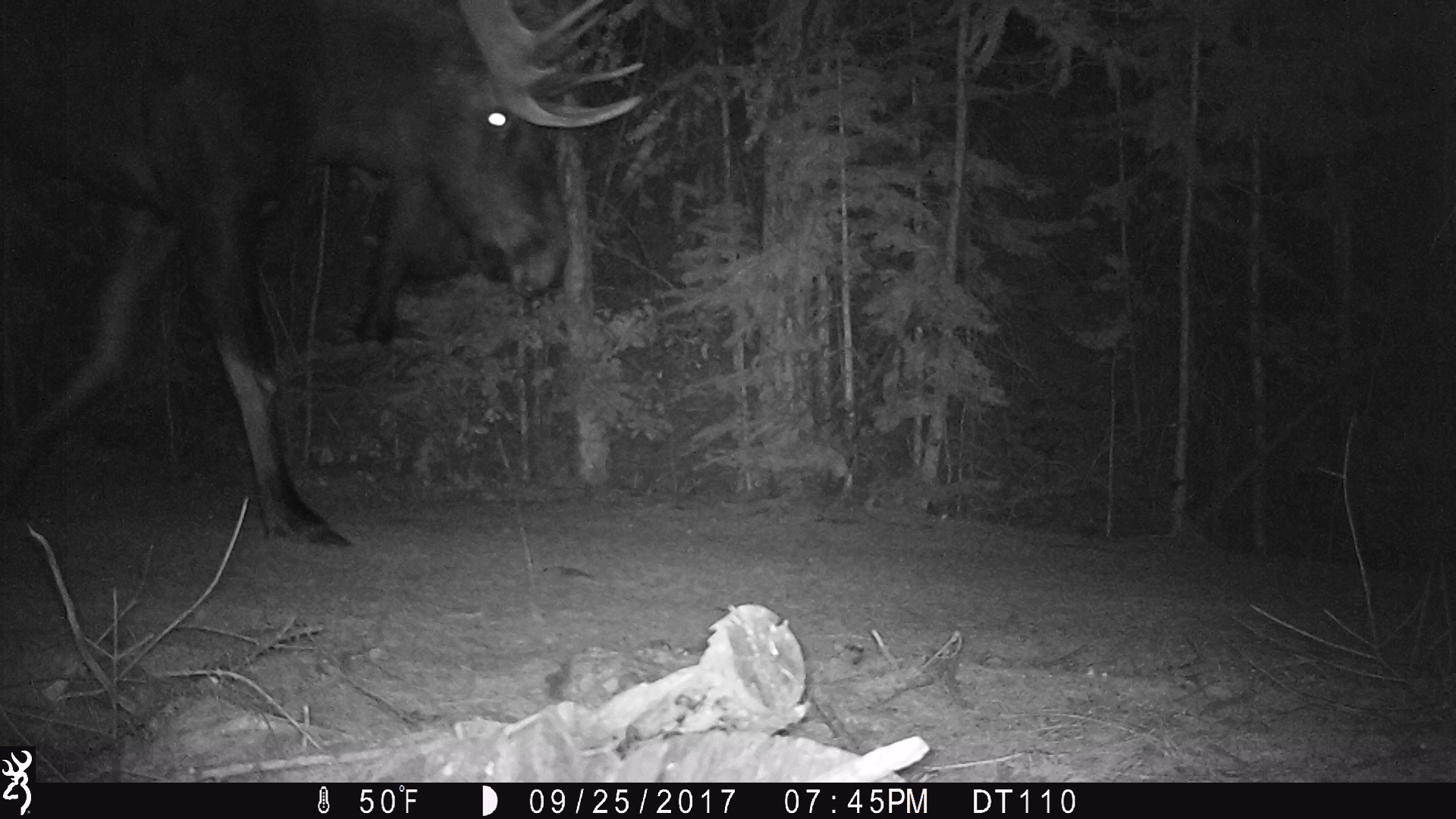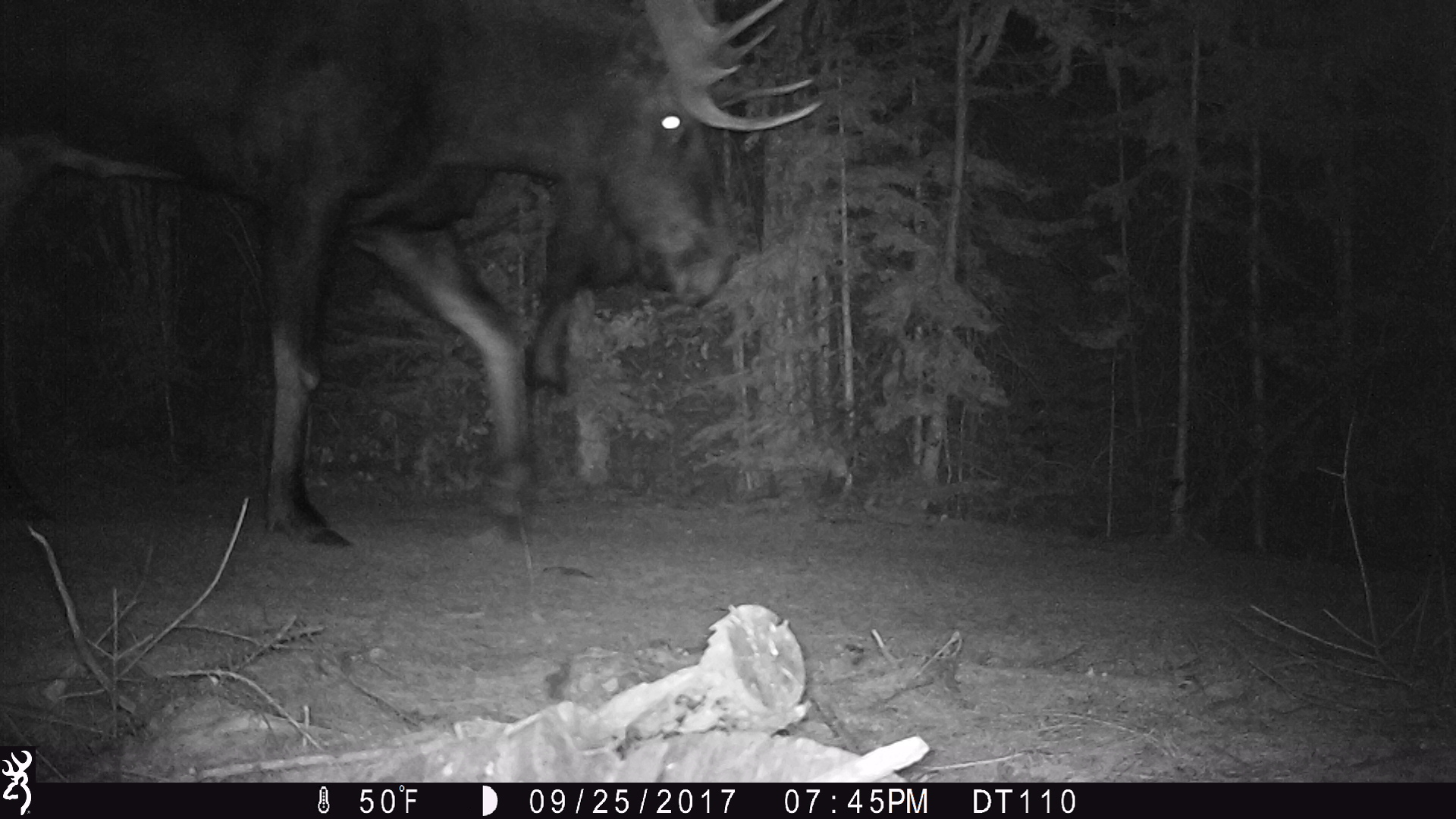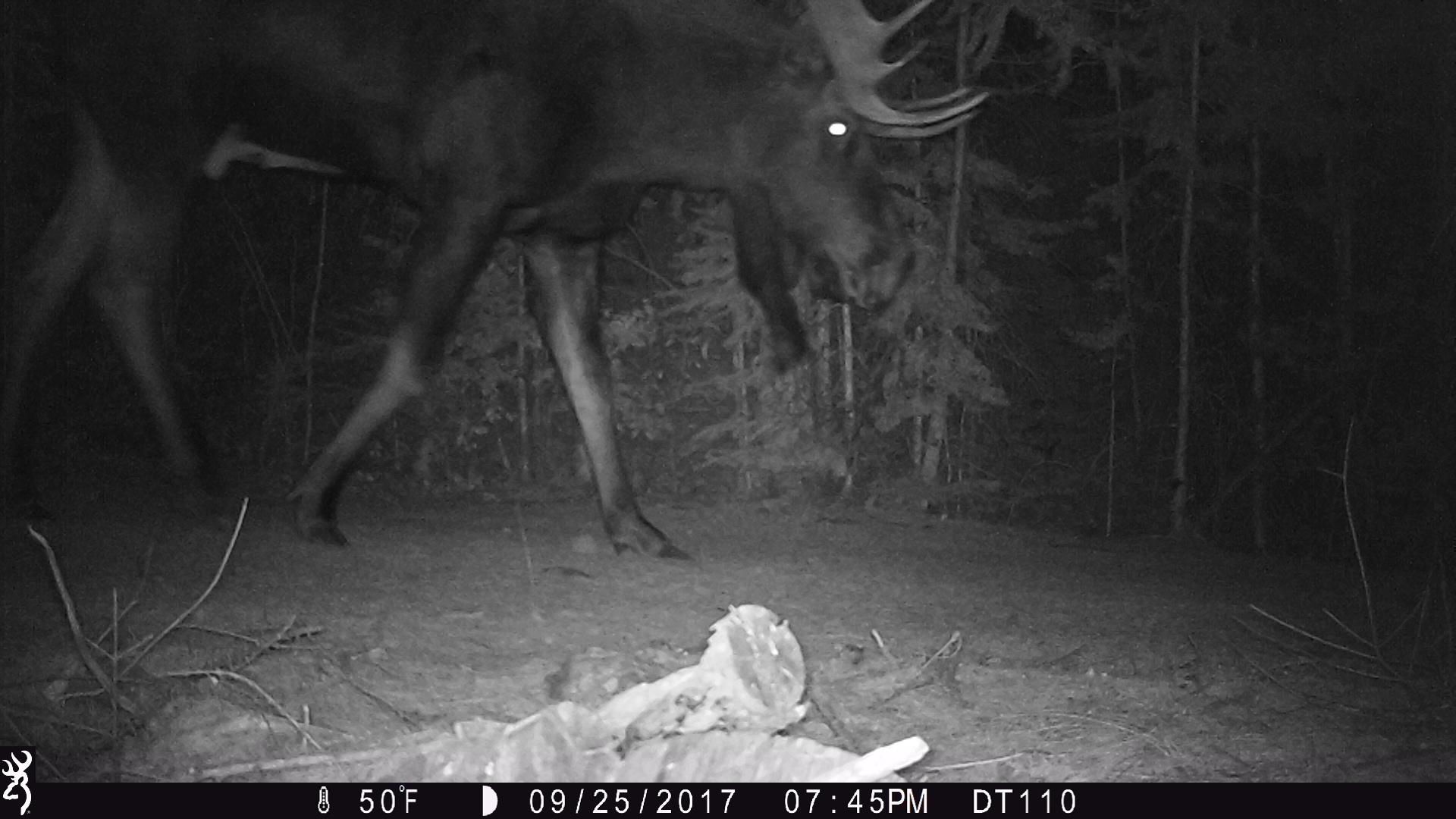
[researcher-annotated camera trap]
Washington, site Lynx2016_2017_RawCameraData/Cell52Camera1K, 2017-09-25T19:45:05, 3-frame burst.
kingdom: Animalia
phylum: Chordata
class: Mammalia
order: Artiodactyla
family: Cervidae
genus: Alces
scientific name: Alces alces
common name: moose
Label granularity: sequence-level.